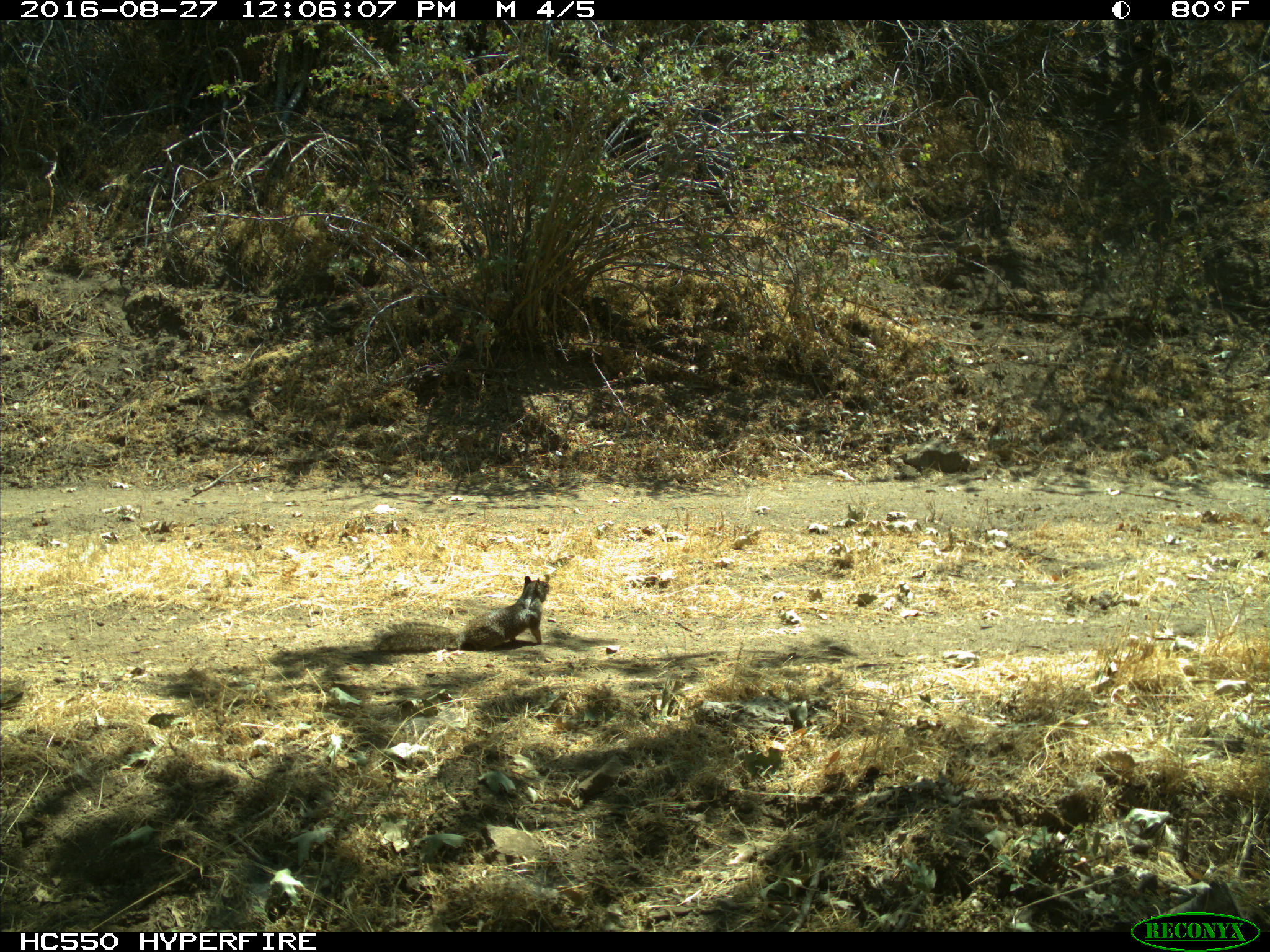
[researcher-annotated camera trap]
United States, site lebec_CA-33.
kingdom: Animalia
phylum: Chordata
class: Mammalia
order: Rodentia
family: Sciuridae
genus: Otospermophilus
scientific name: Otospermophilus beecheyi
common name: california ground squirrel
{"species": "Otospermophilus beecheyi (california ground squirrel)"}